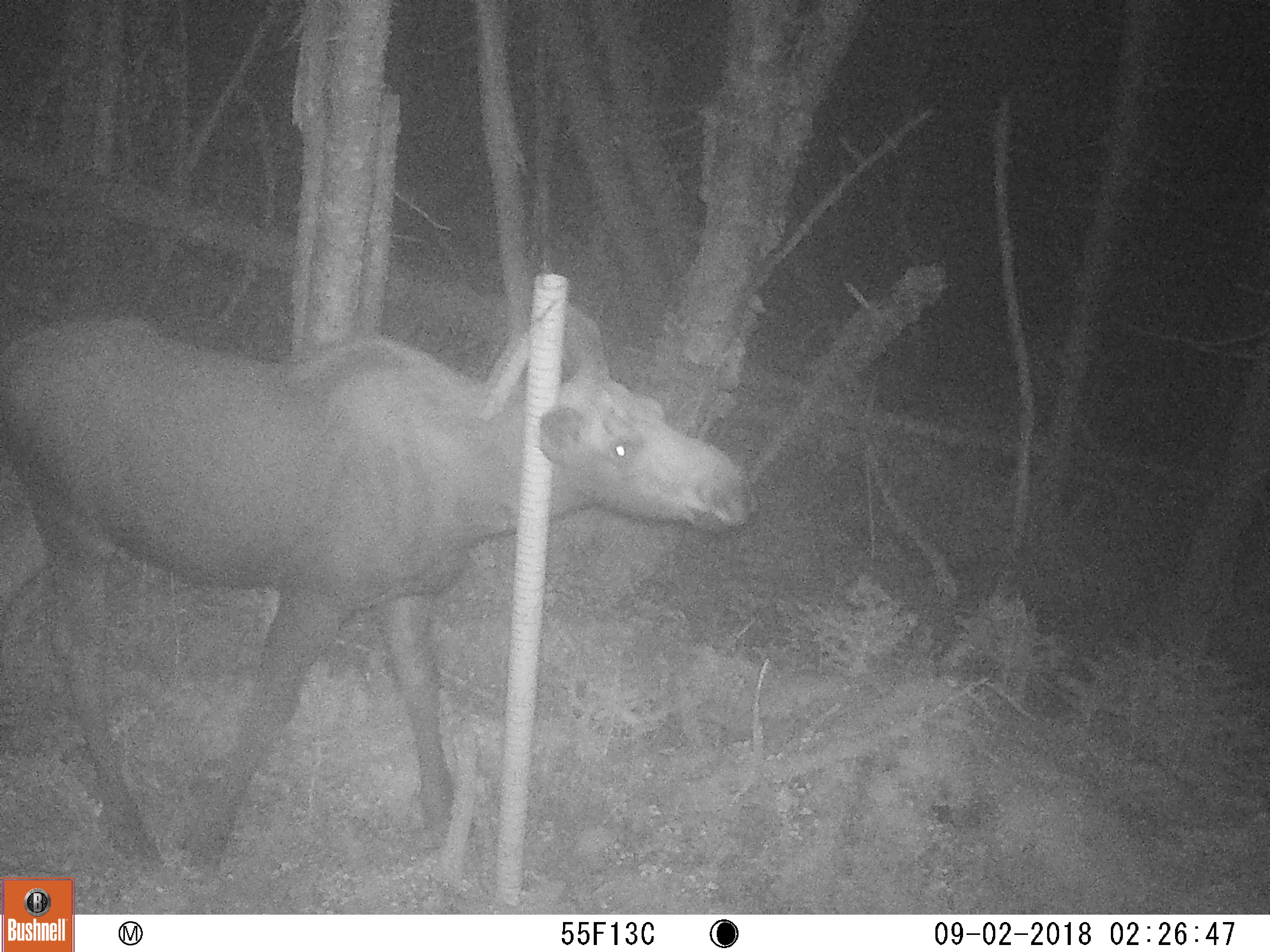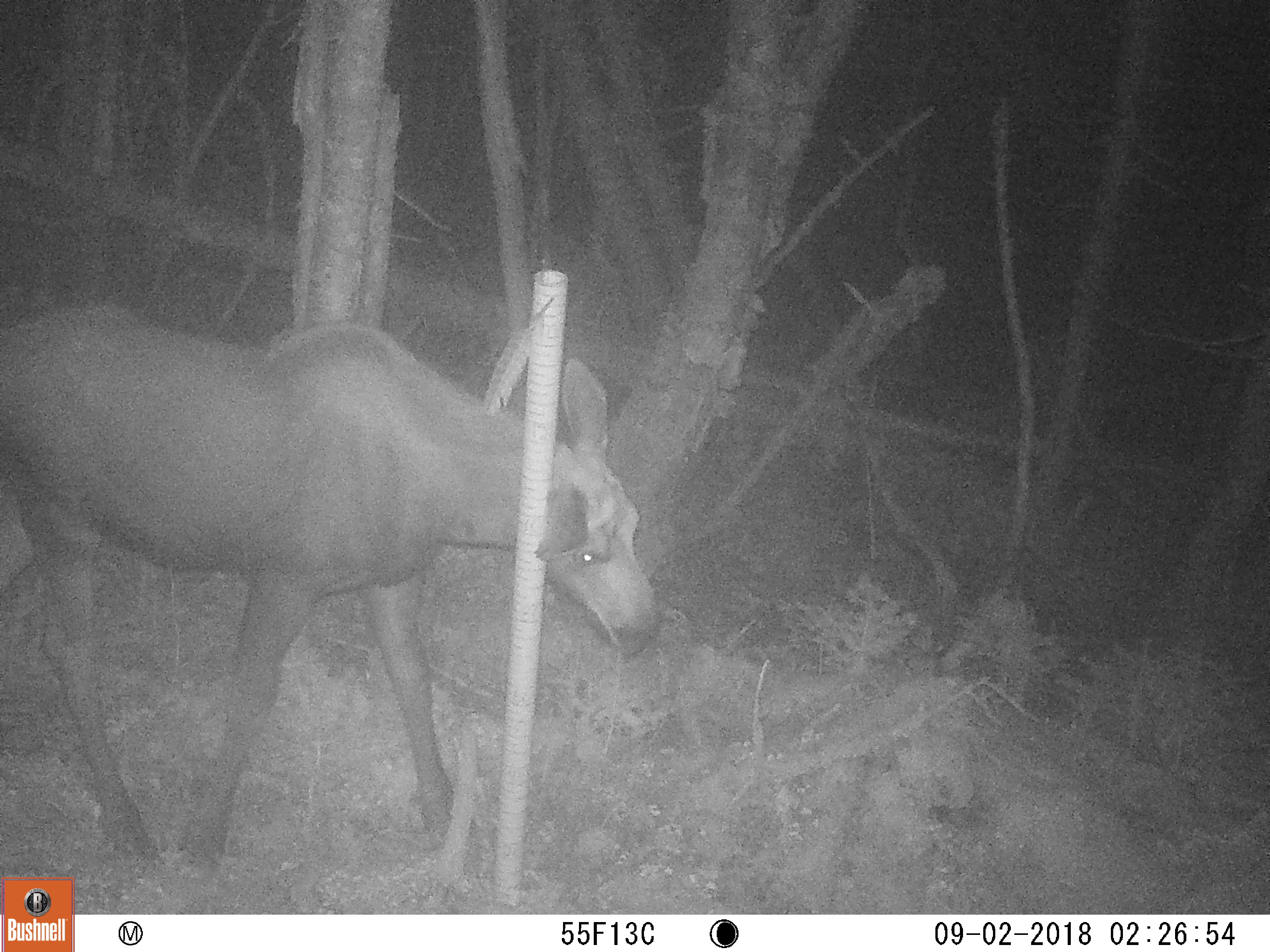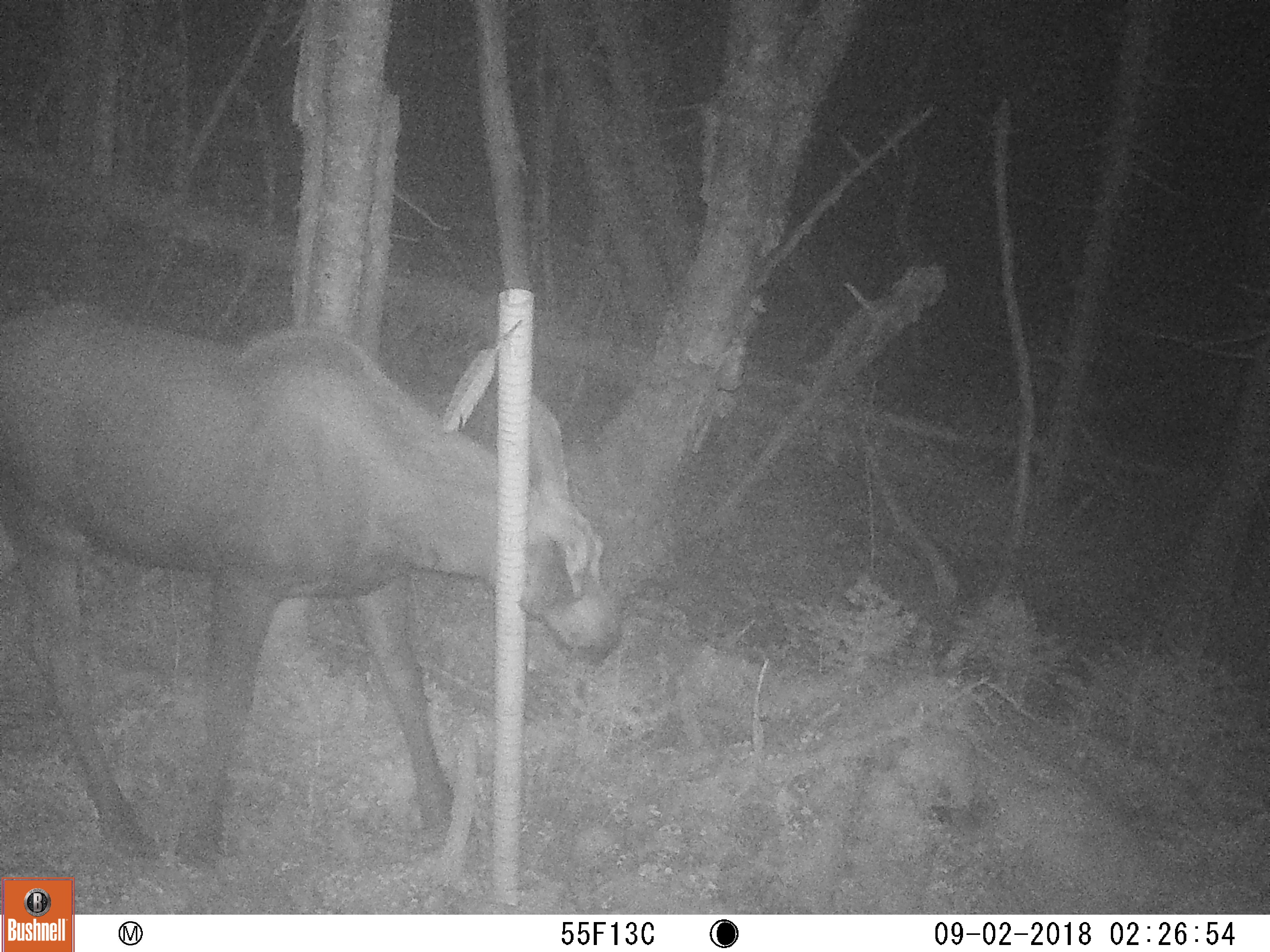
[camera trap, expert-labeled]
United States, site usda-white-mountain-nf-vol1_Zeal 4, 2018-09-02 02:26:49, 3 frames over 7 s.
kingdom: Animalia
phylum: Chordata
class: Mammalia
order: Artiodactyla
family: Cervidae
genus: Alces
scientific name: Alces alces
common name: moose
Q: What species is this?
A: Moose (Alces alces).